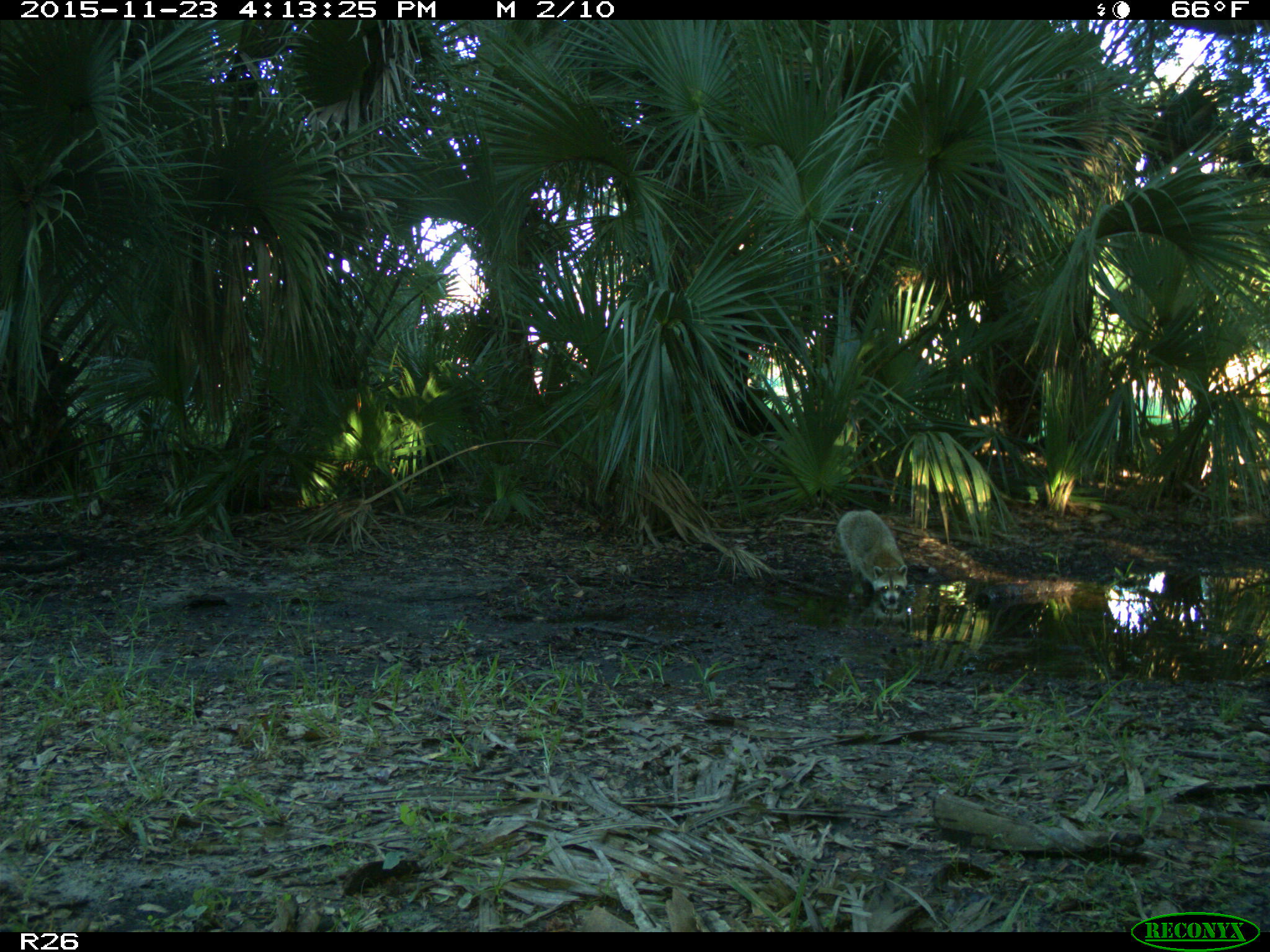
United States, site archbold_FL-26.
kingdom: Animalia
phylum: Chordata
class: Mammalia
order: Carnivora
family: Procyonidae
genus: Procyon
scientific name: Procyon lotor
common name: common raccoon